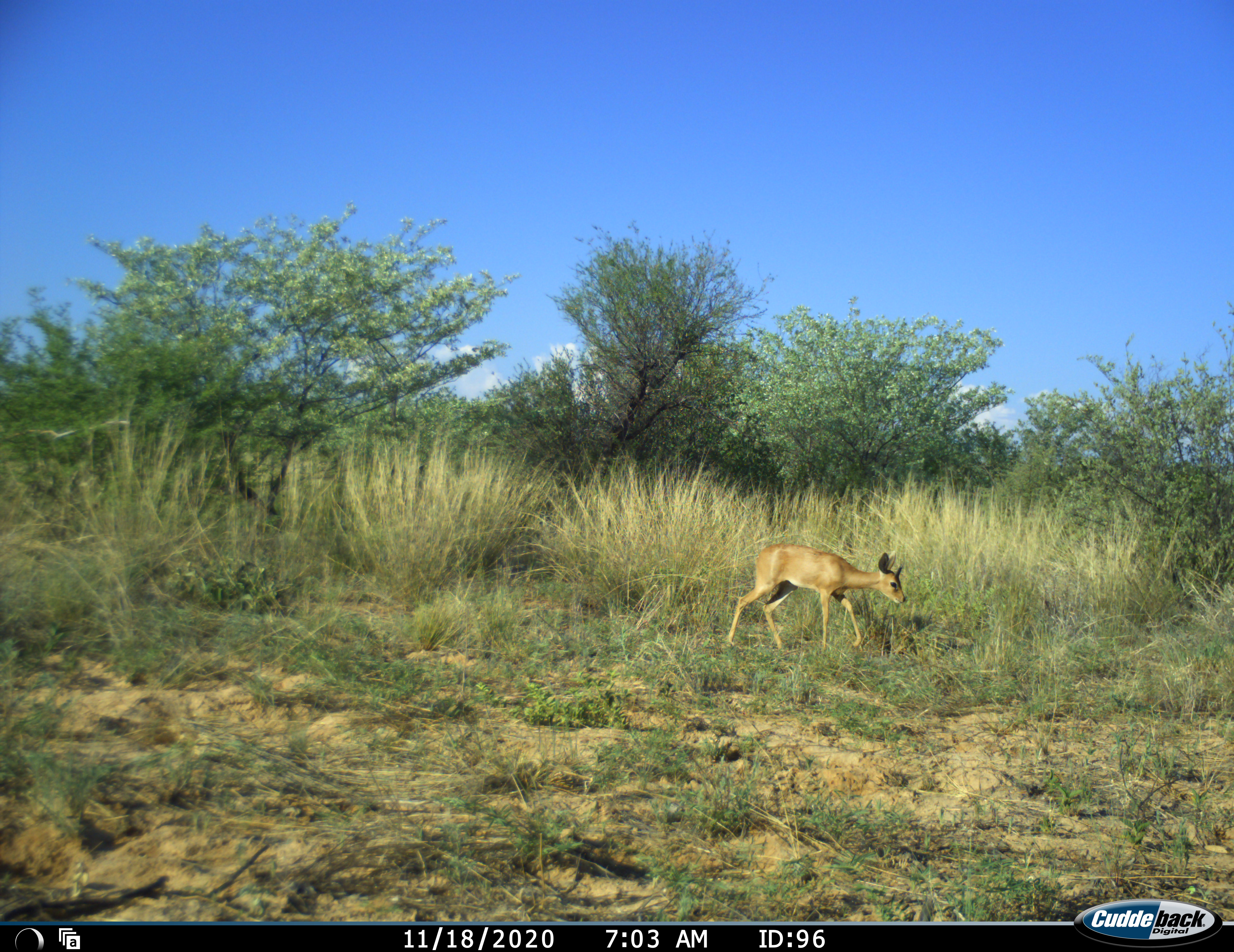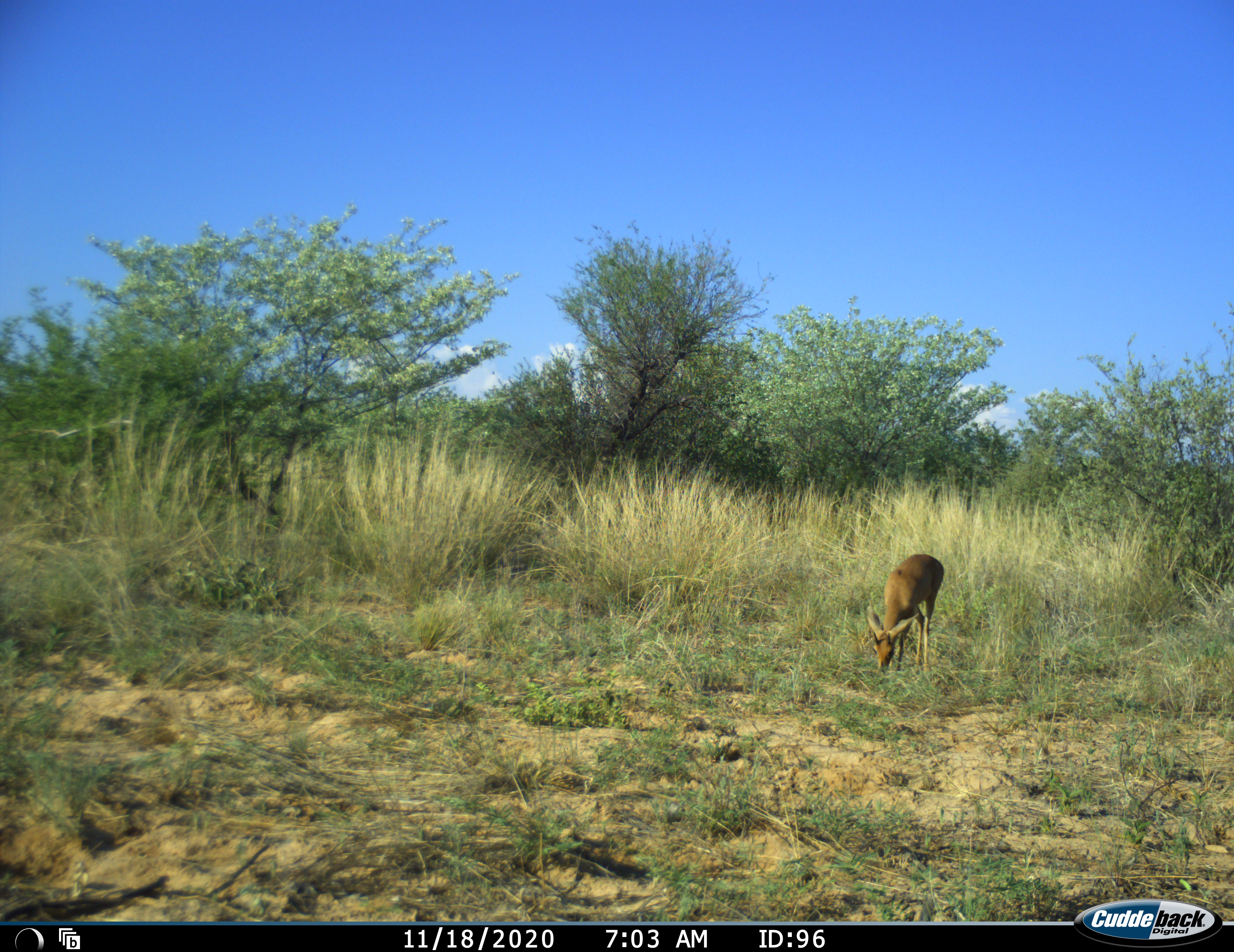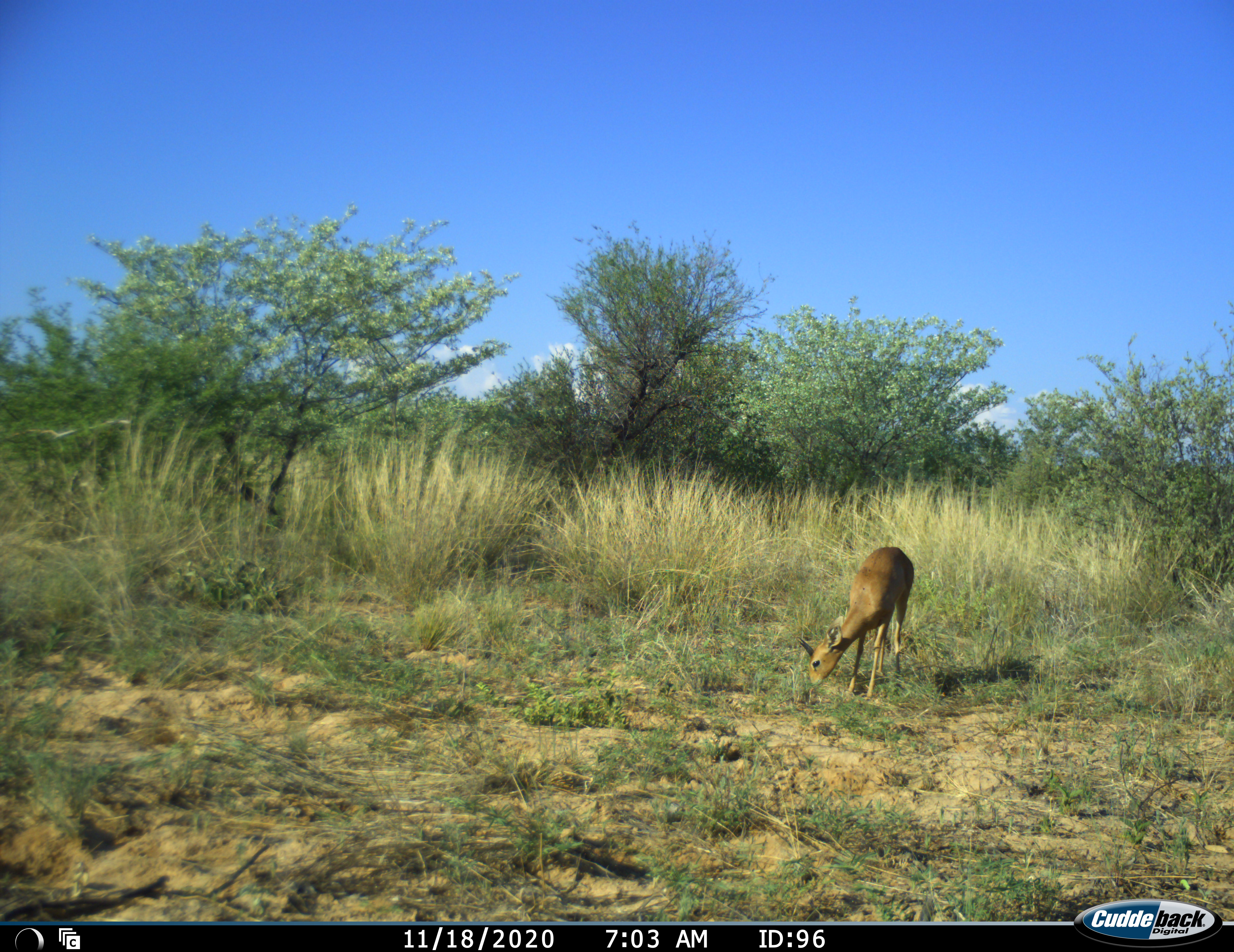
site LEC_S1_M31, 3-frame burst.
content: unidentified animal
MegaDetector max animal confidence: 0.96